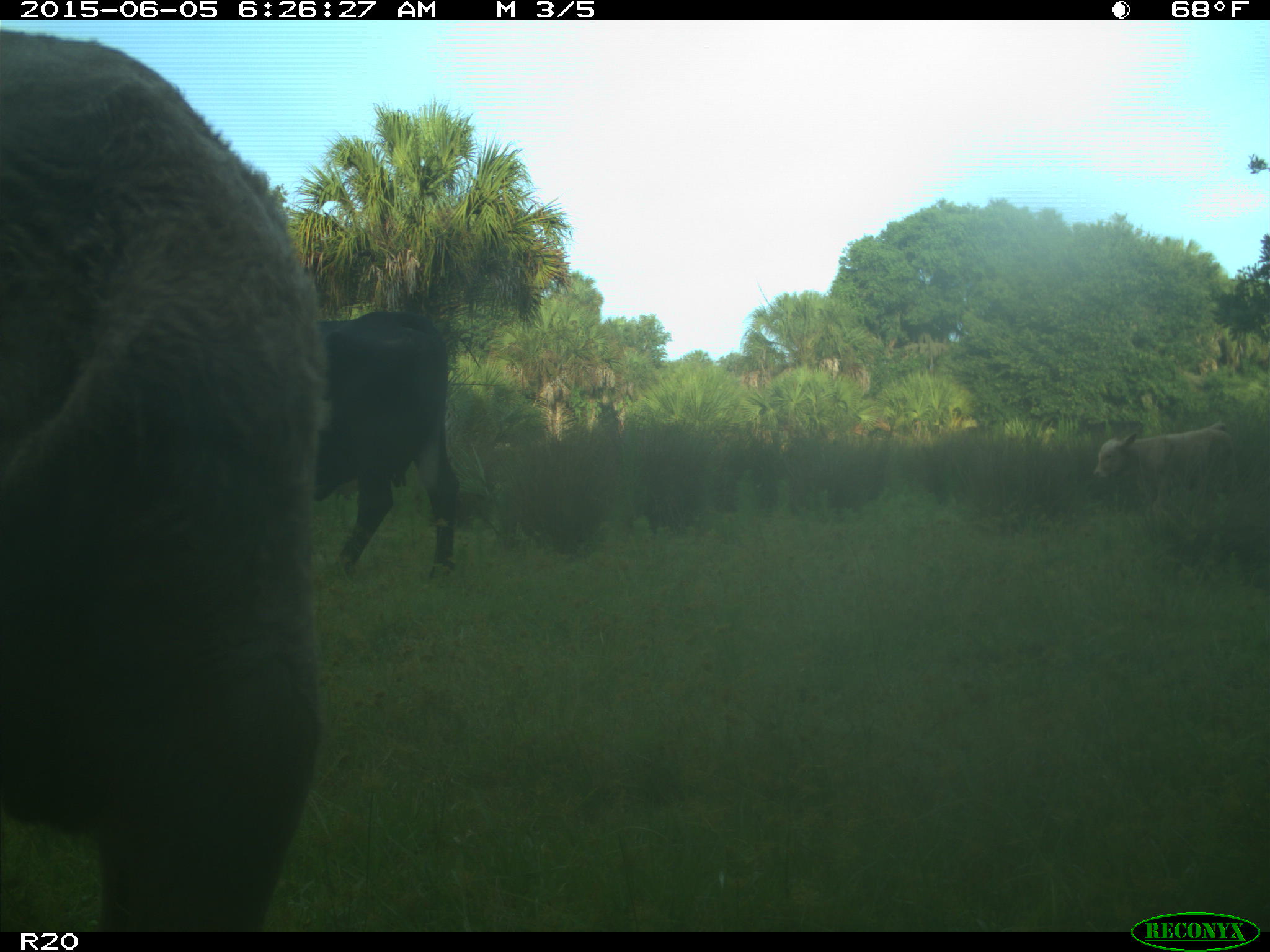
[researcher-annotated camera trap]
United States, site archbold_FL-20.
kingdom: Animalia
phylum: Chordata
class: Mammalia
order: Artiodactyla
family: Bovidae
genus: Bos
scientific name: Bos taurus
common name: domestic cow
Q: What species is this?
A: Bos taurus (domestic cow).